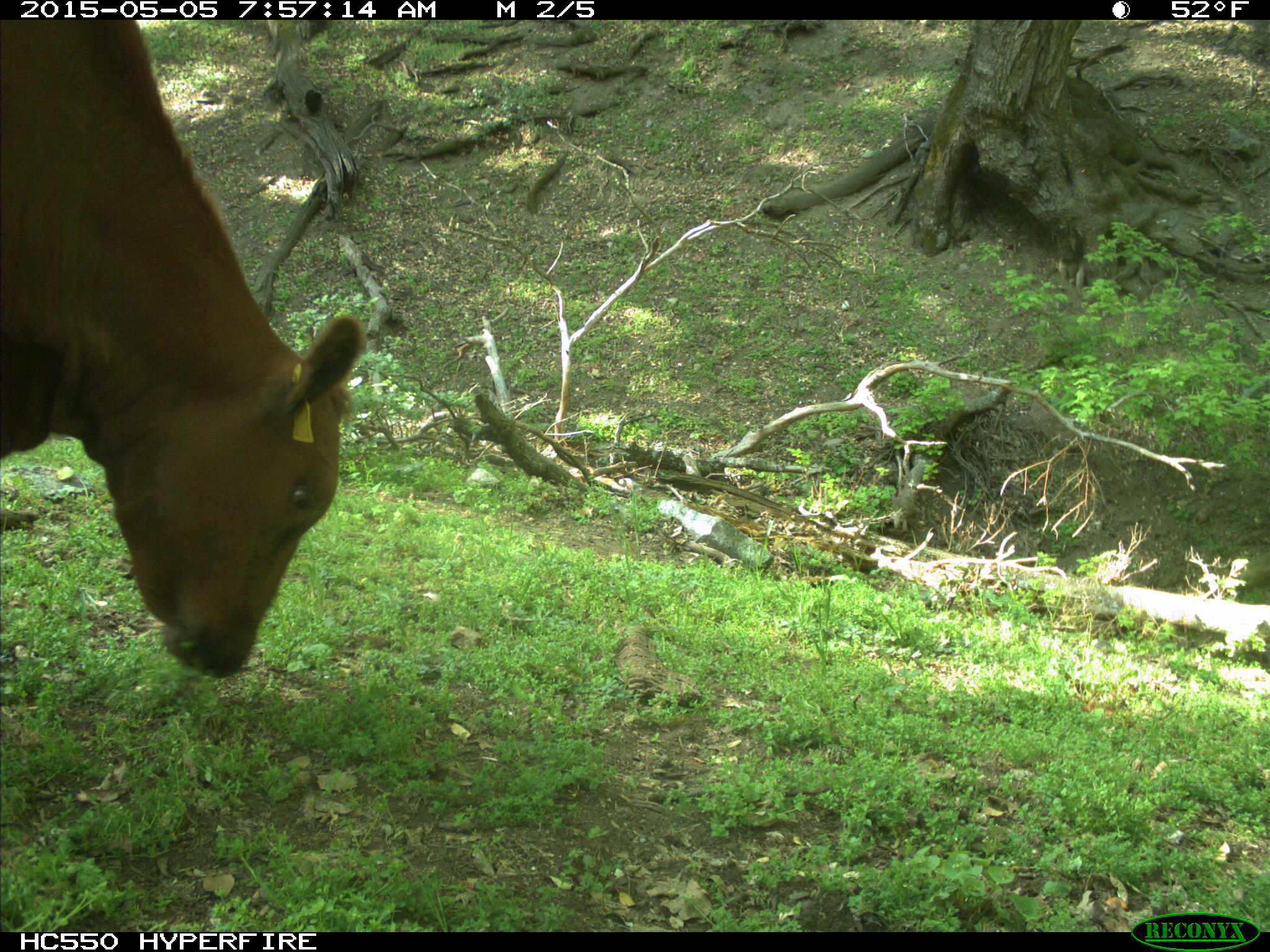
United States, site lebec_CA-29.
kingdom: Animalia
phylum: Chordata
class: Mammalia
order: Artiodactyla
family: Bovidae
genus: Bos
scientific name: Bos taurus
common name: domestic cow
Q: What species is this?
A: Bos taurus (domestic cow).